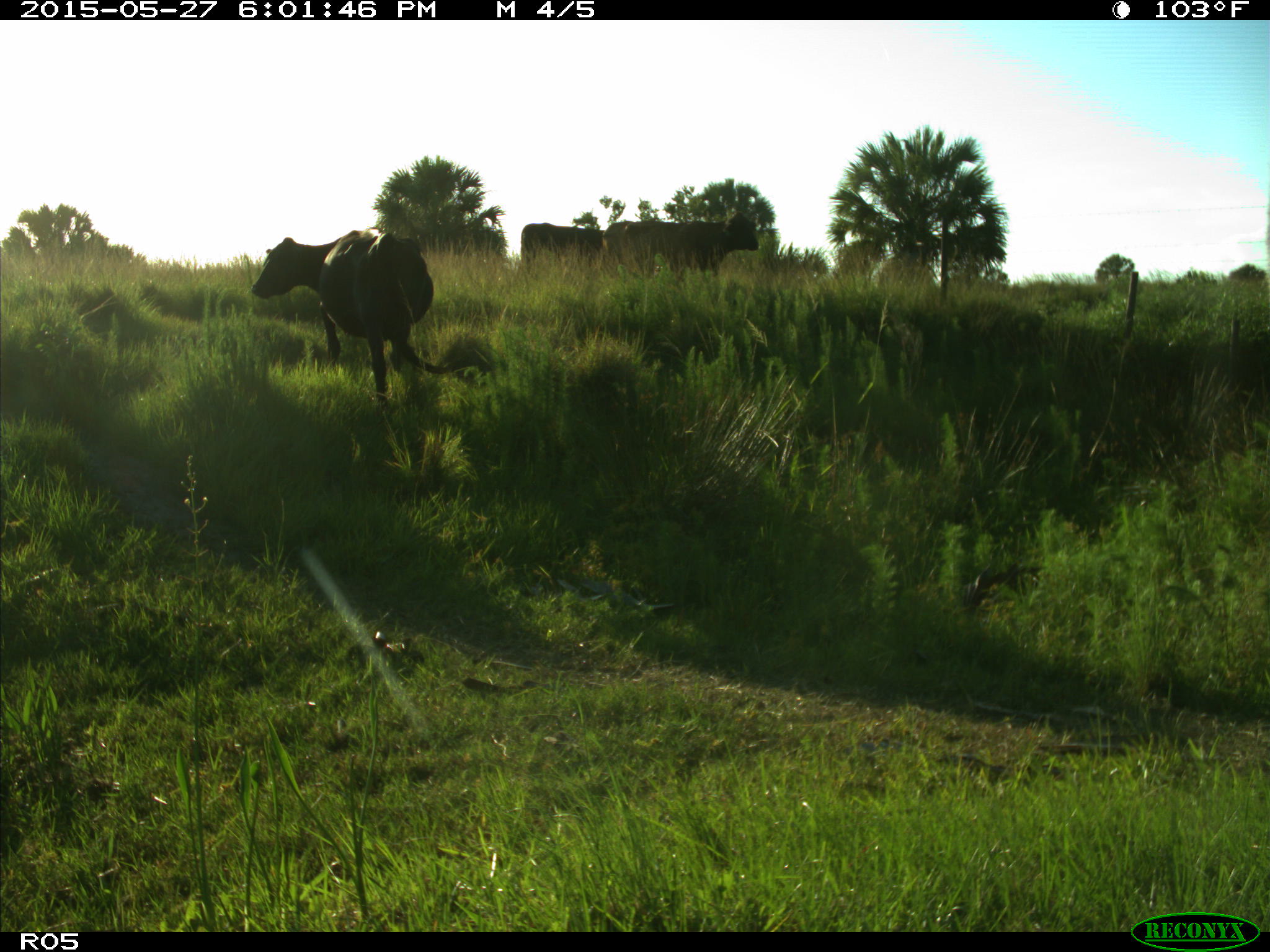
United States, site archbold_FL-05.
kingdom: Animalia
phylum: Chordata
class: Mammalia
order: Artiodactyla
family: Bovidae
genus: Bos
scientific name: Bos taurus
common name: domestic cow